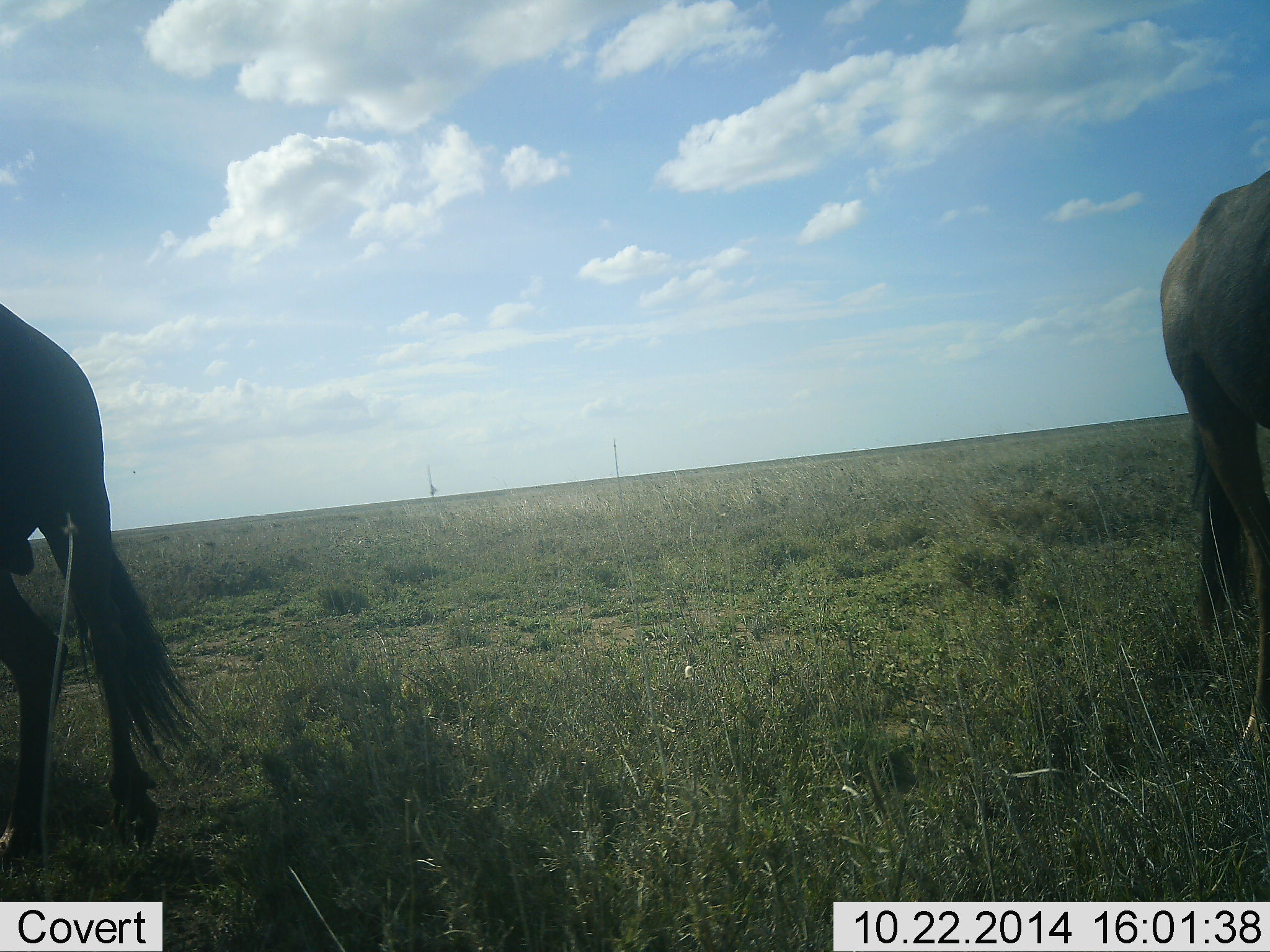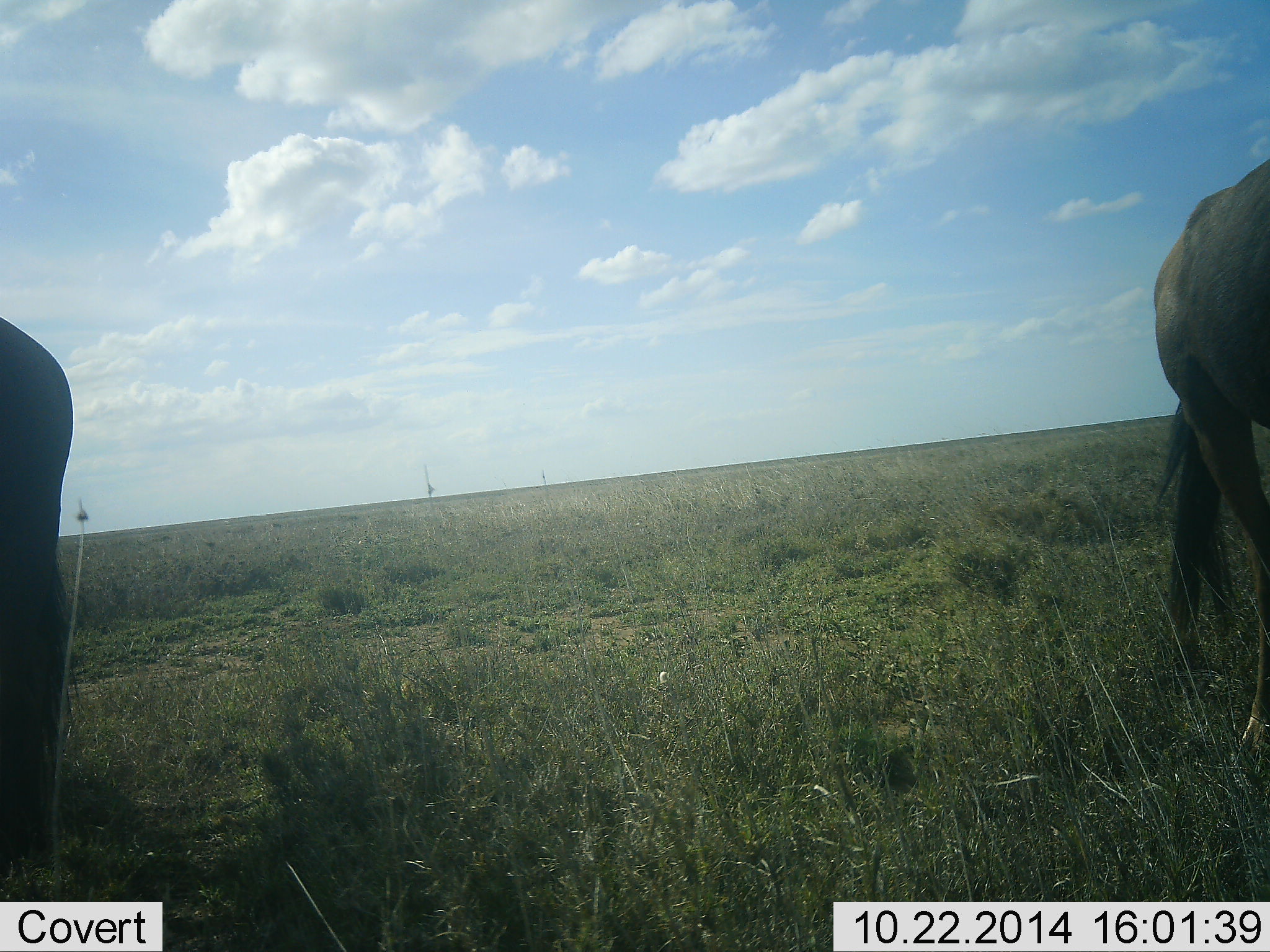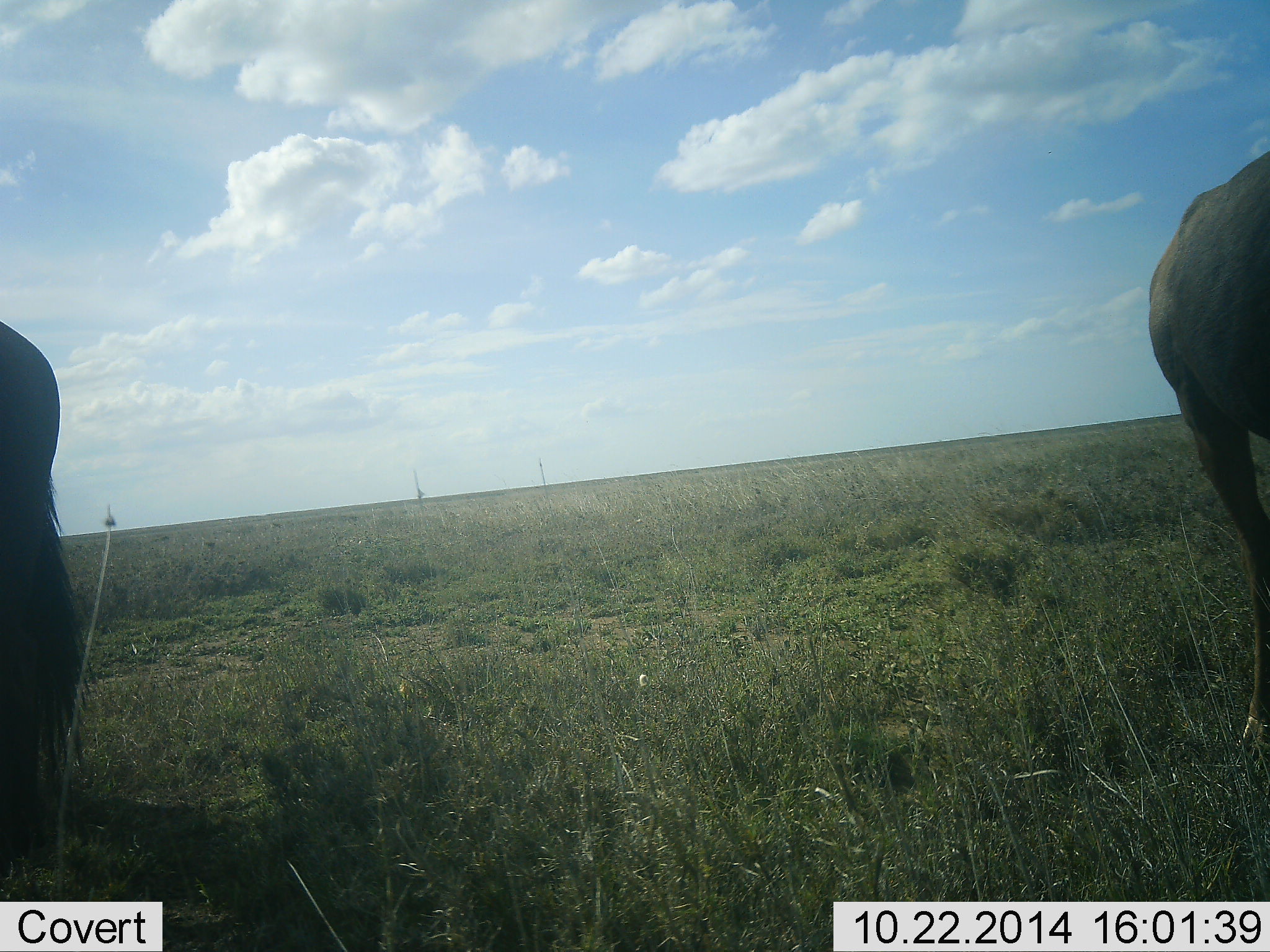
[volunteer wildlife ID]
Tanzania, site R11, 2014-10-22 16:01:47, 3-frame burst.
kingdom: Animalia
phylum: Chordata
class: Mammalia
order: Artiodactyla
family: Bovidae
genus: Connochaetes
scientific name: Connochaetes taurinus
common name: blue wildebeest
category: wildebeest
Wildebeest (blue wildebeest) (Connochaetes taurinus), count 2. Behavior (volunteer vote fractions): standing 80%, resting 0%, moving 0%, interacting 0%. Young present (vote fraction): 0%. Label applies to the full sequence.